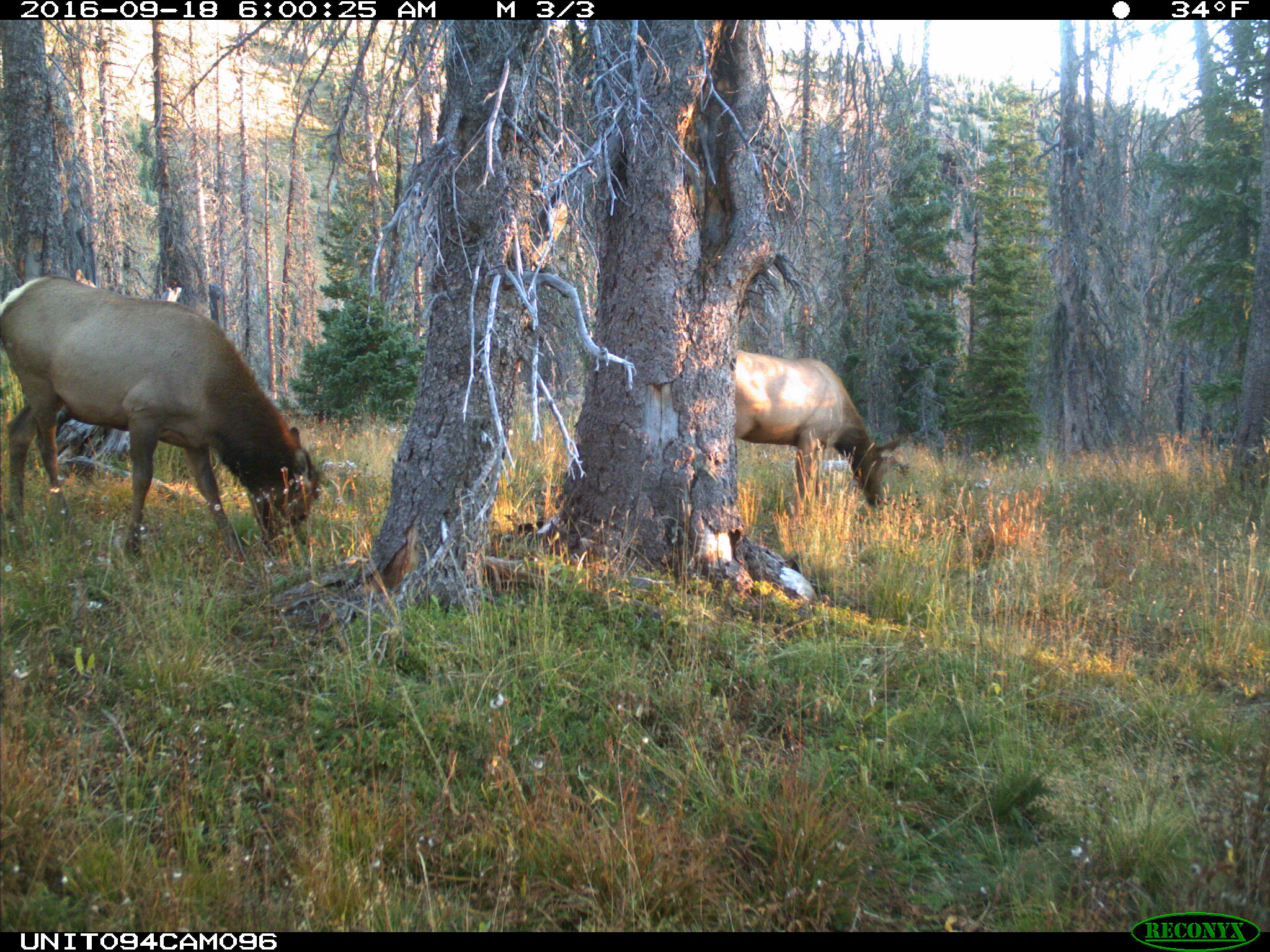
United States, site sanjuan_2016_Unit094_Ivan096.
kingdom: Animalia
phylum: Chordata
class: Mammalia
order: Artiodactyla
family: Cervidae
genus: Cervus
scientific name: Cervus elaphus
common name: red deer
Cervus elaphus (red deer).